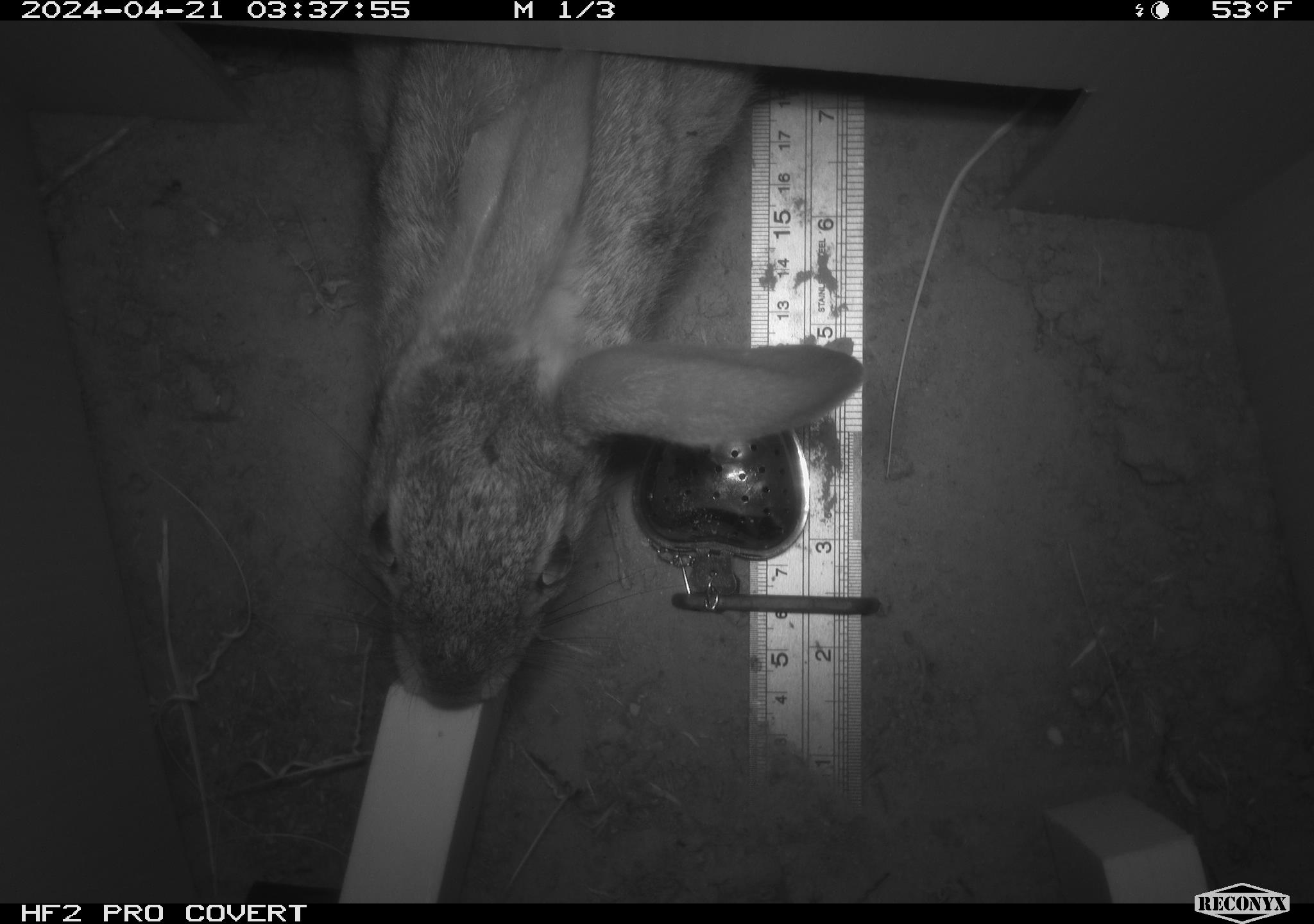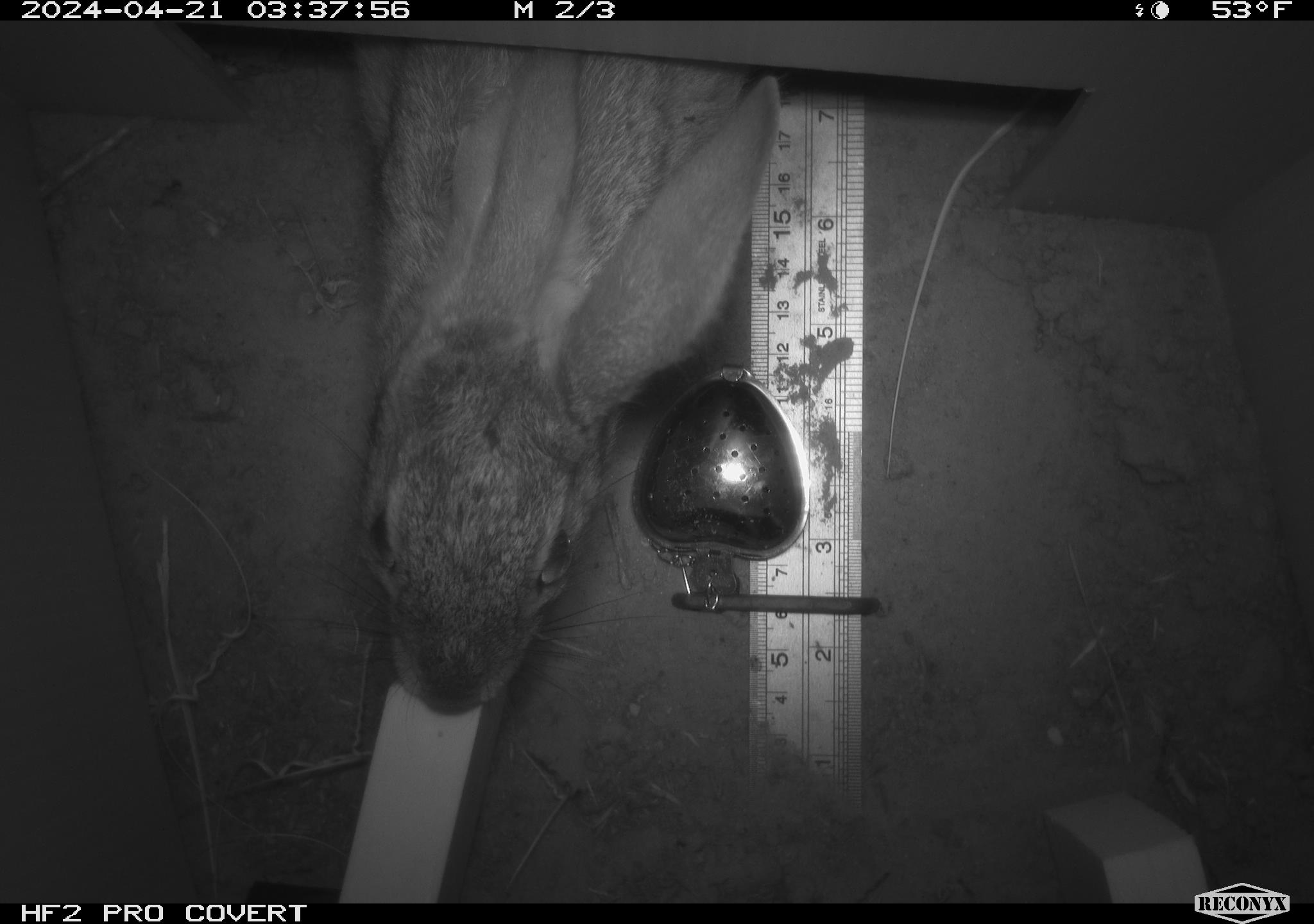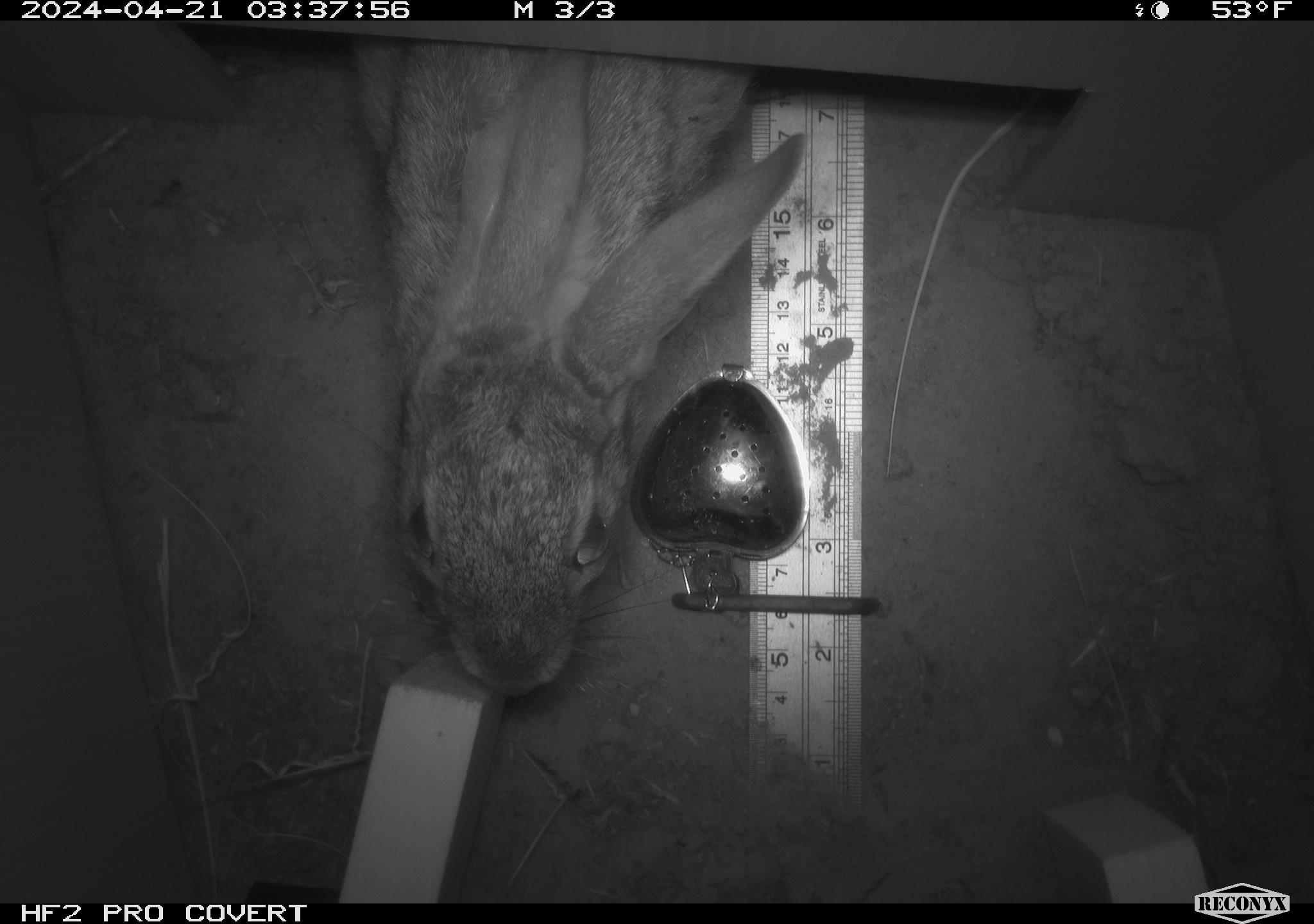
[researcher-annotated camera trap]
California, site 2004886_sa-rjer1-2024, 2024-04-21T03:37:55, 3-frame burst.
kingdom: Animalia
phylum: Chordata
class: Mammalia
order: Lagomorpha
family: Leporidae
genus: Sylvilagus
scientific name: Sylvilagus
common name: cottontail rabbits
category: sylvilagus species